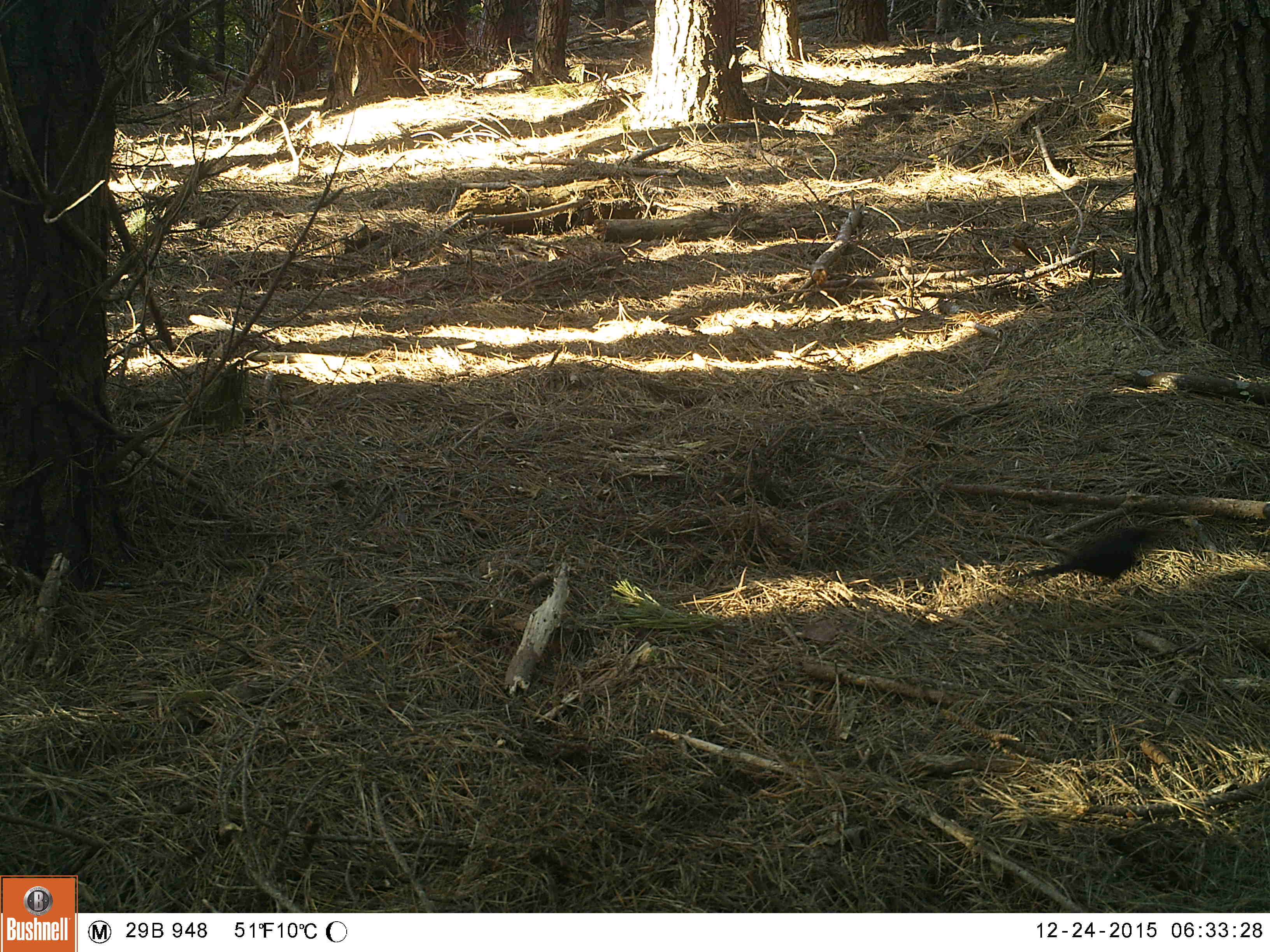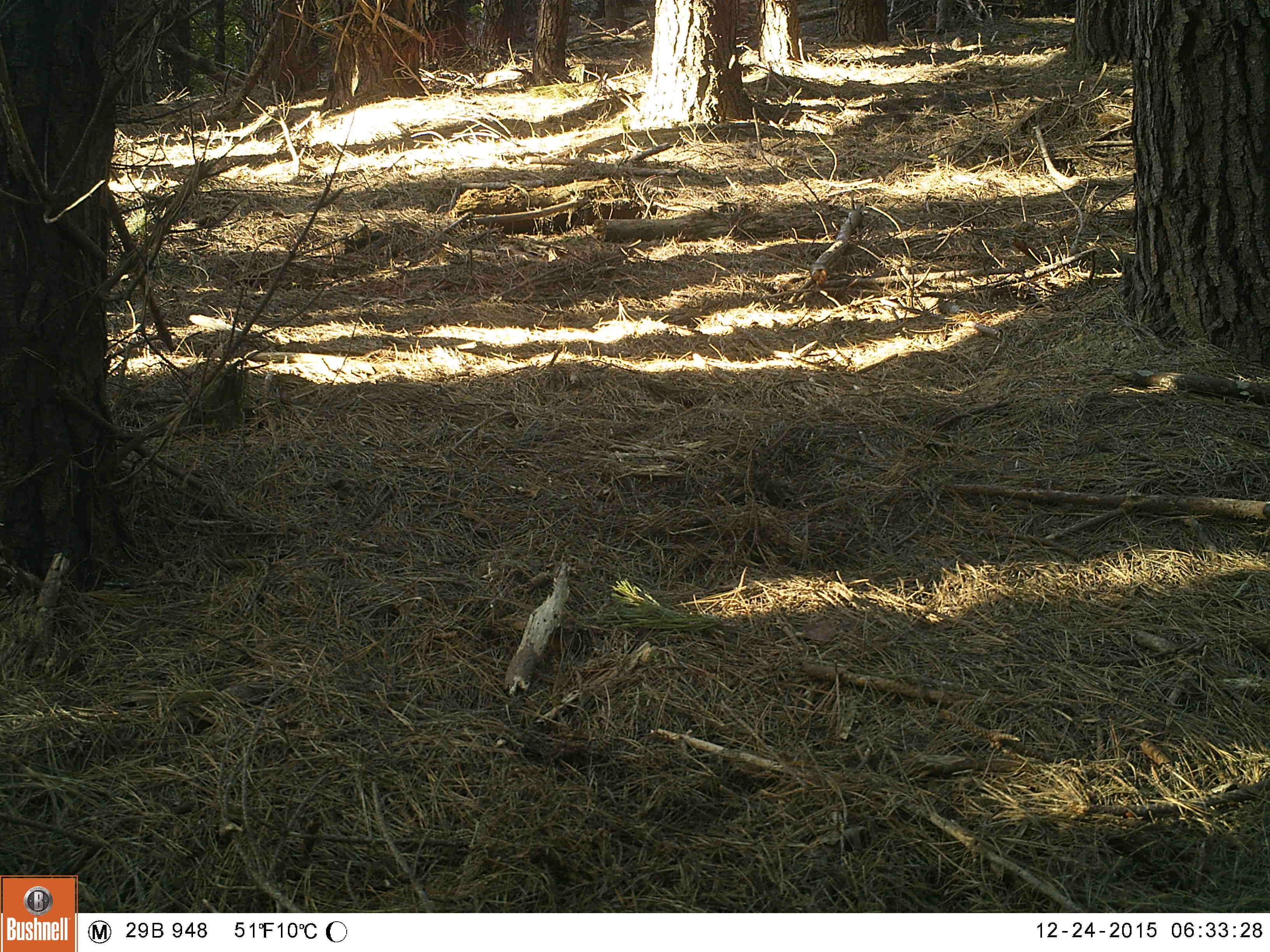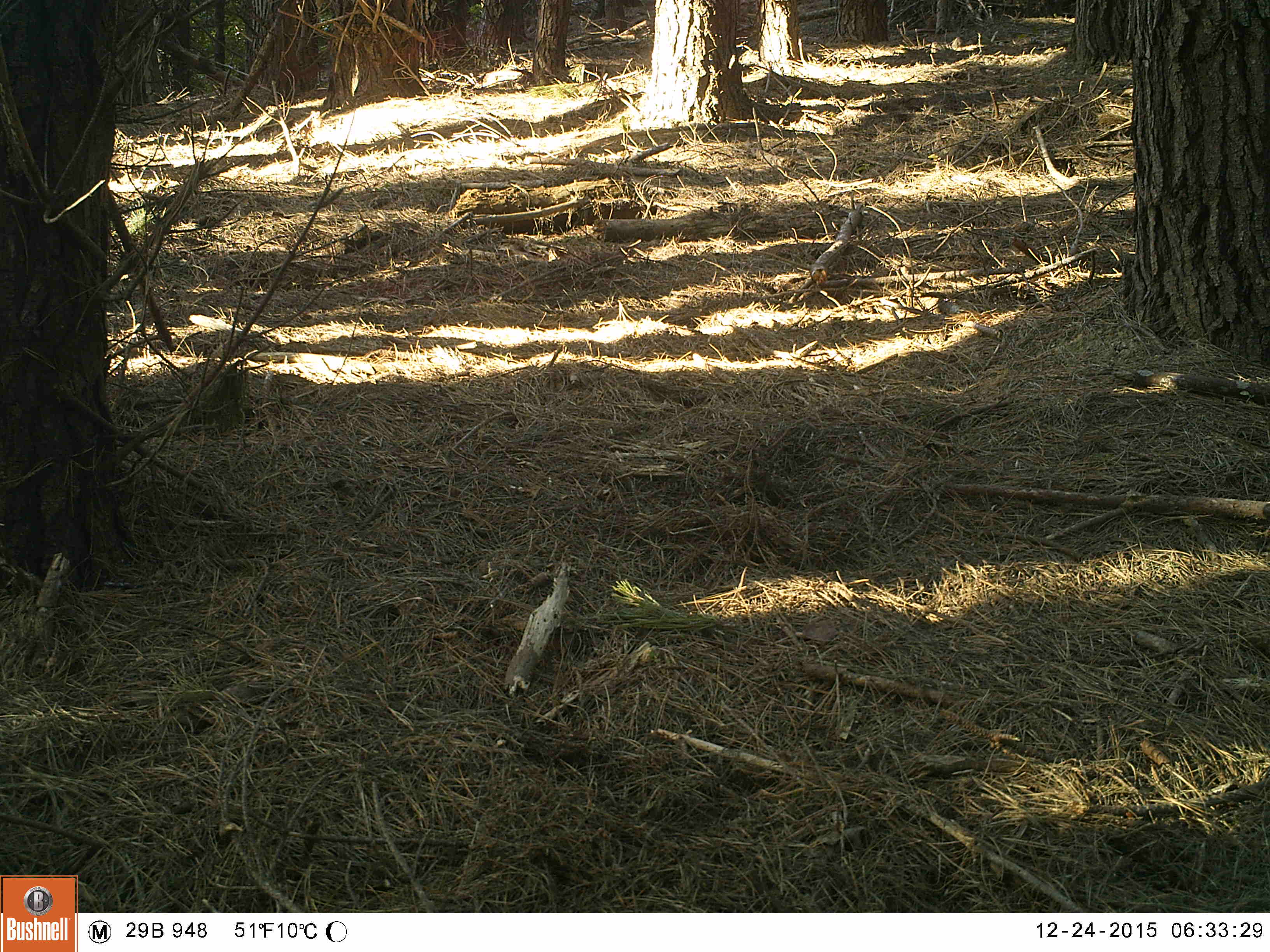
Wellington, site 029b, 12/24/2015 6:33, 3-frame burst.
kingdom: Animalia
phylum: Chordata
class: Aves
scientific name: Aves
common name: bird